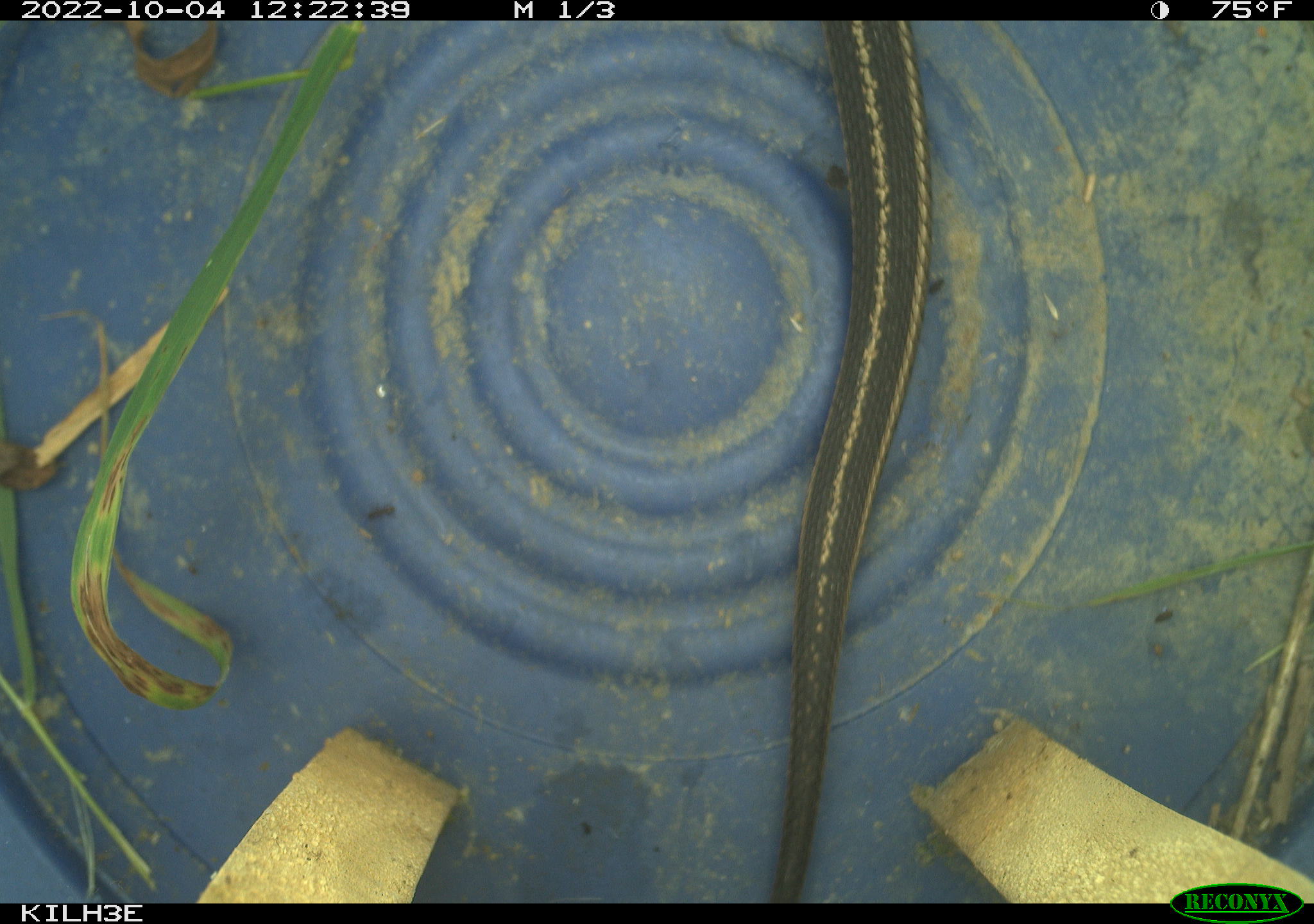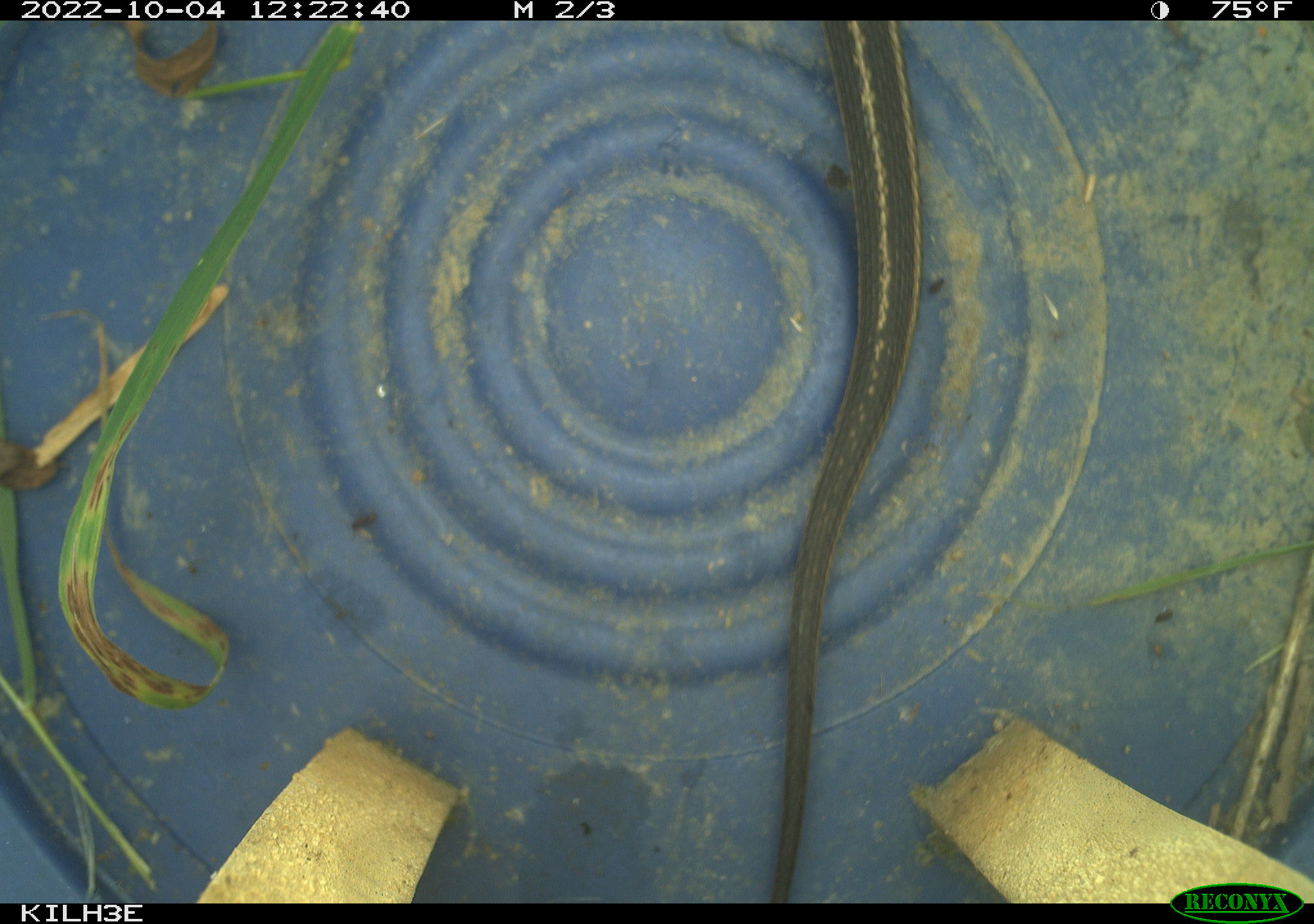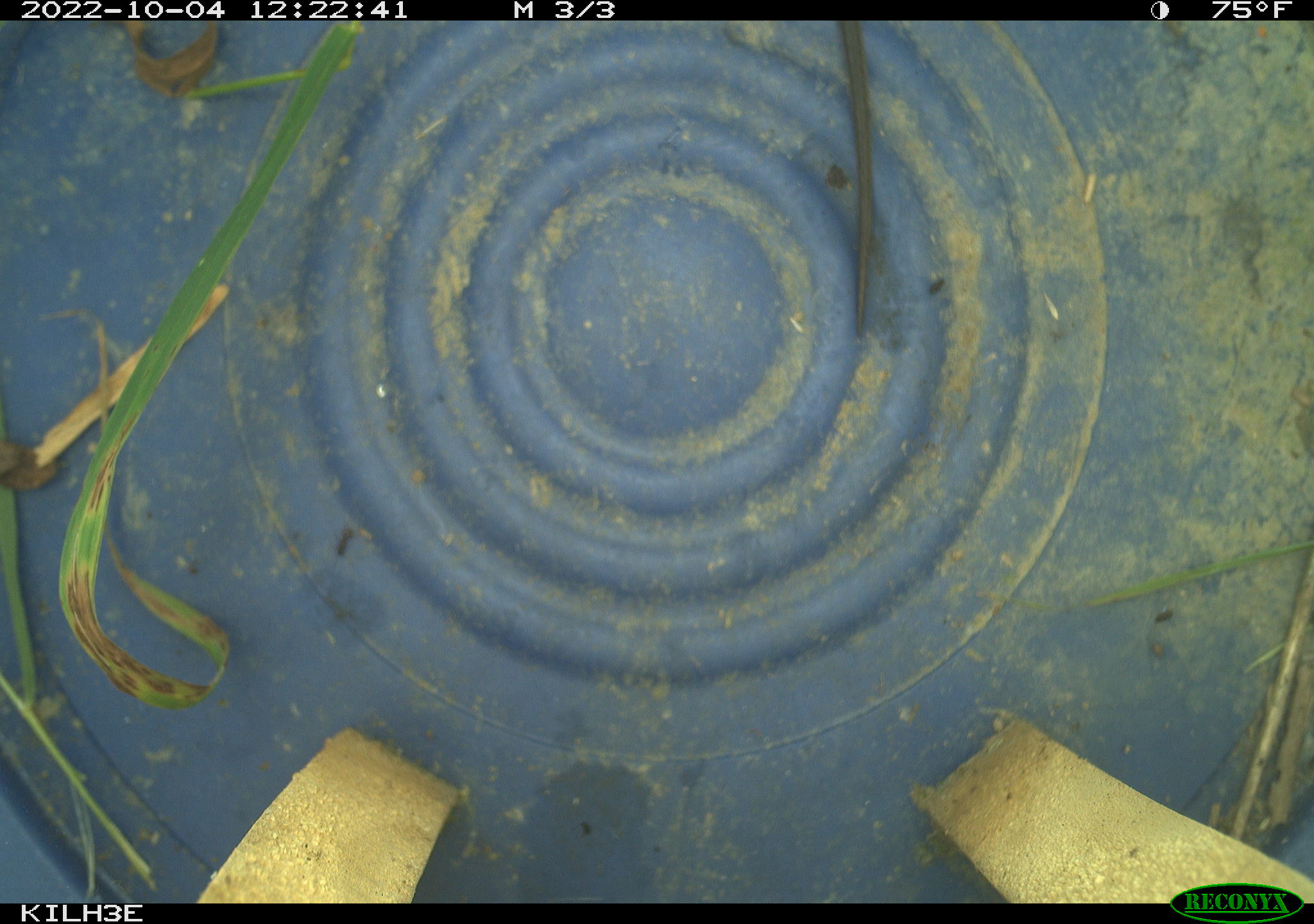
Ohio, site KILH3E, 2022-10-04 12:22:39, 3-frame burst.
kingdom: Animalia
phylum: Chordata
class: Reptilia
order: Squamata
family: Colubridae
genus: Thamnophis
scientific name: Thamnophis sirtalis sirtalis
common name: eastern gartersnake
Eastern gartersnake (Thamnophis sirtalis sirtalis).